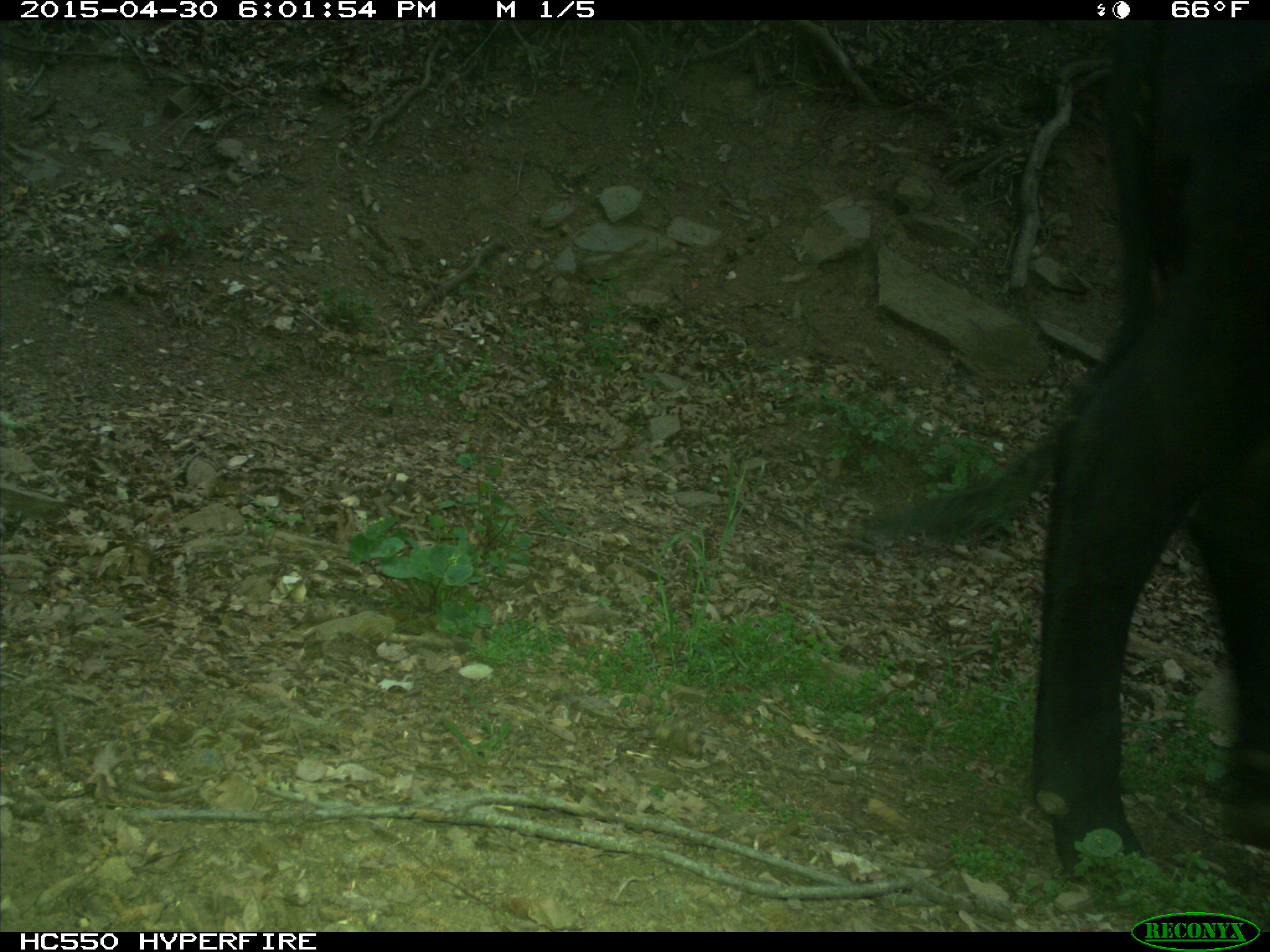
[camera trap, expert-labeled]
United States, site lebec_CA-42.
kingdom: Animalia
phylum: Chordata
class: Mammalia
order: Artiodactyla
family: Bovidae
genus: Bos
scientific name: Bos taurus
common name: domestic cow